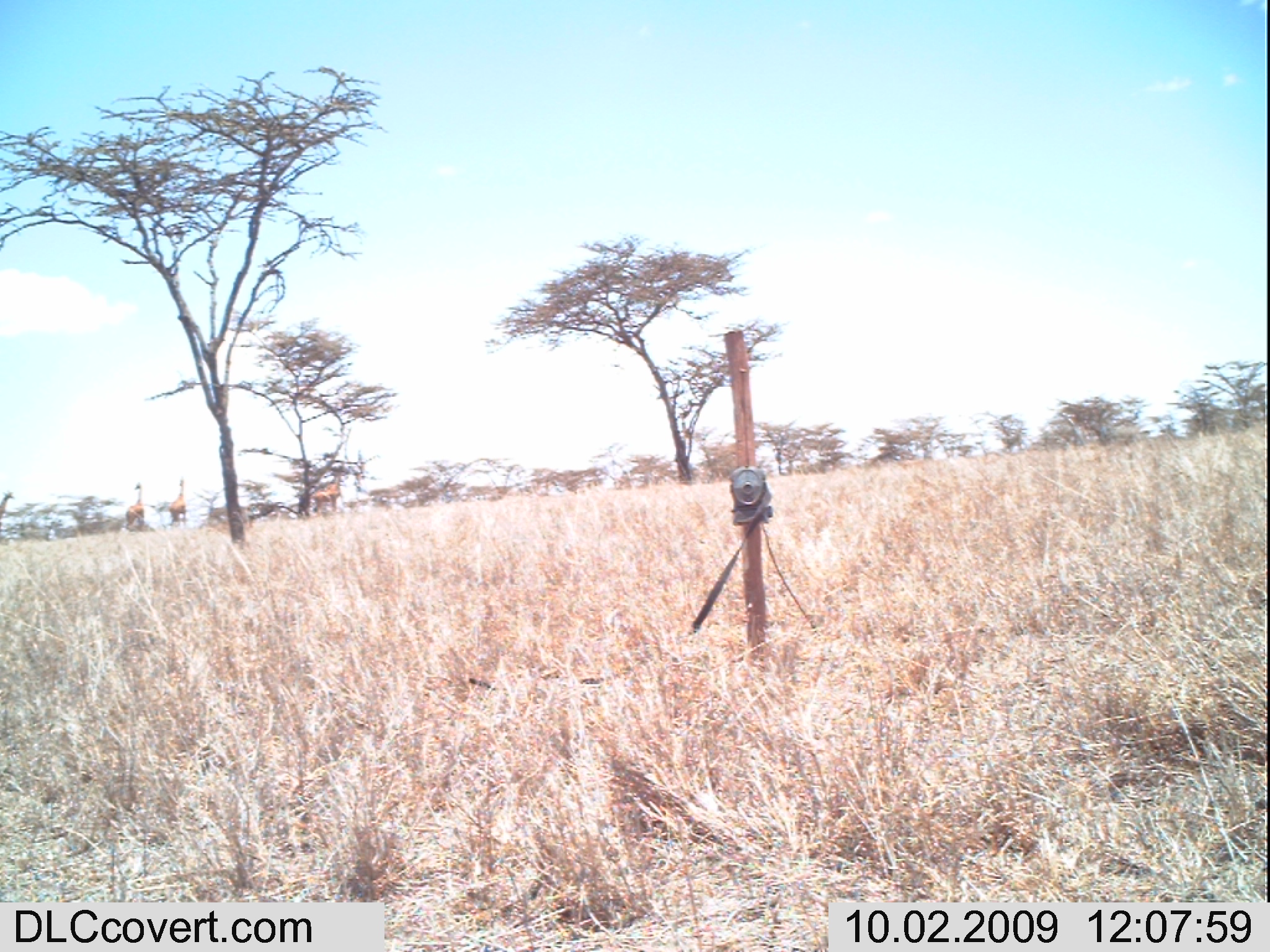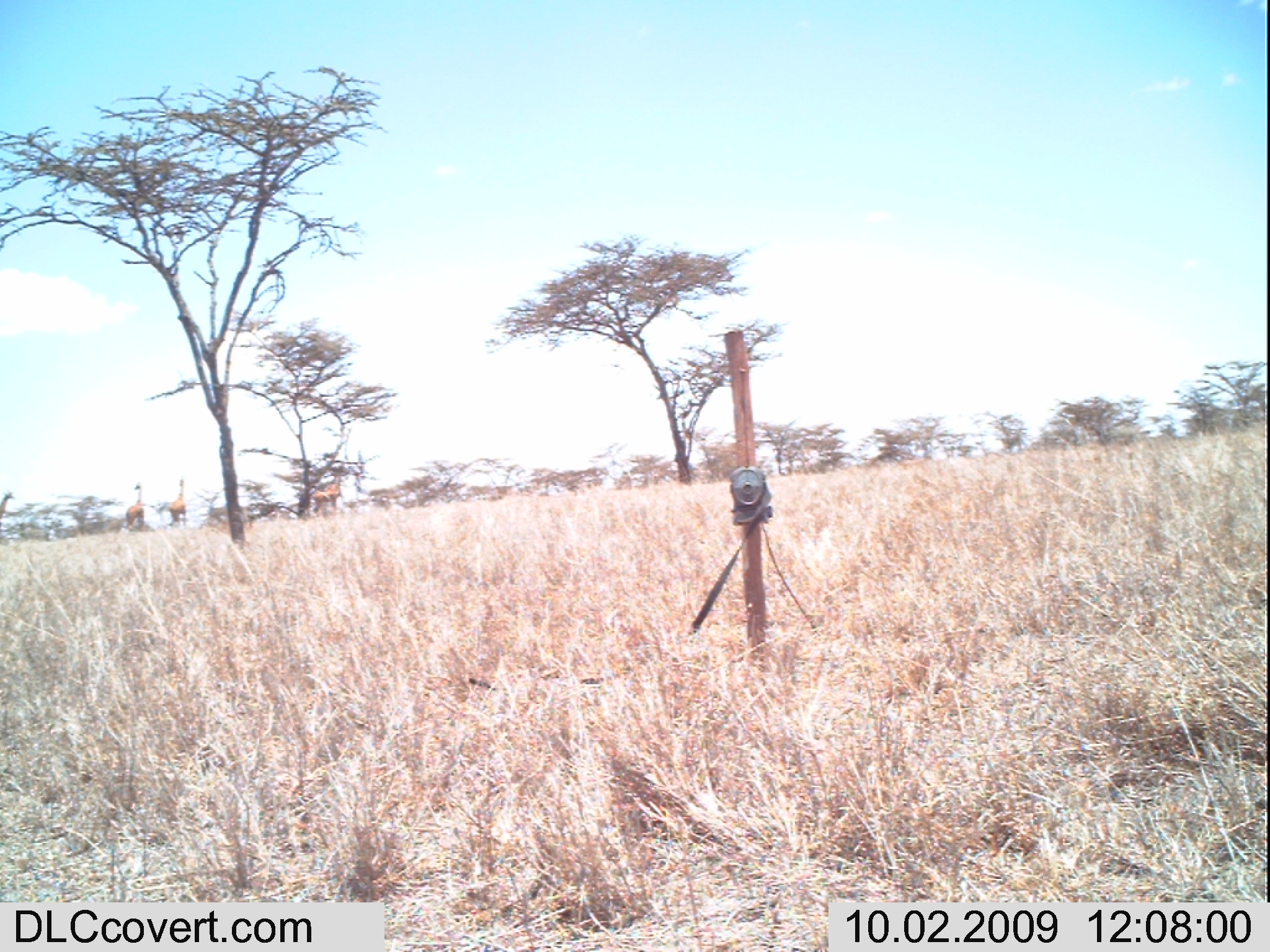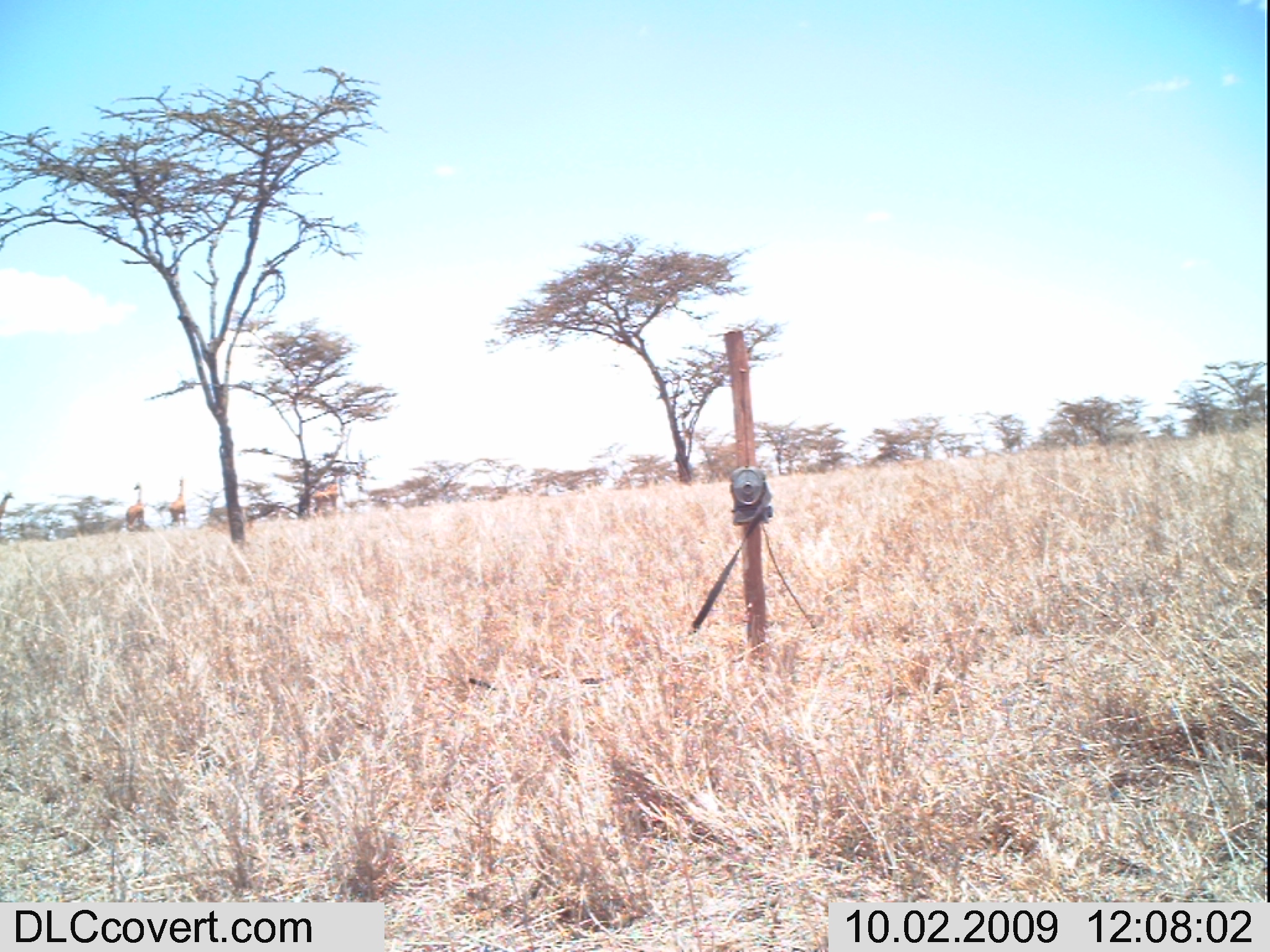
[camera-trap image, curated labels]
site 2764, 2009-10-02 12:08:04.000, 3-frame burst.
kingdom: Animalia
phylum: Chordata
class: Mammalia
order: Artiodactyla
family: Giraffidae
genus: Giraffa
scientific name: Giraffa camelopardalis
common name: giraffe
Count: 3.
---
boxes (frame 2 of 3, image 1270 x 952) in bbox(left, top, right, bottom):
giraffa camelopardalis: bbox(312, 476, 345, 520); bbox(125, 482, 145, 533); bbox(169, 478, 186, 529); bbox(0, 488, 16, 522)